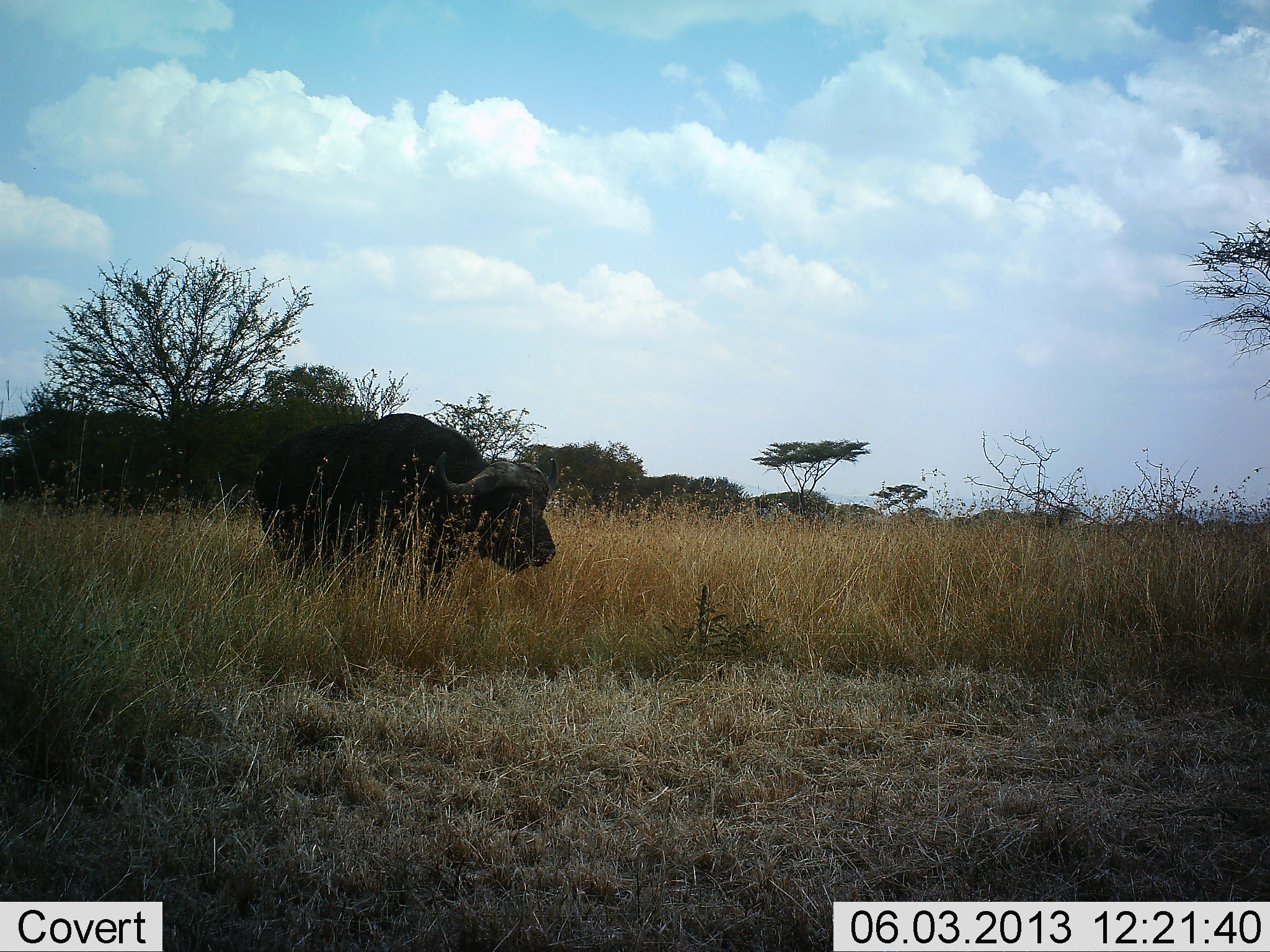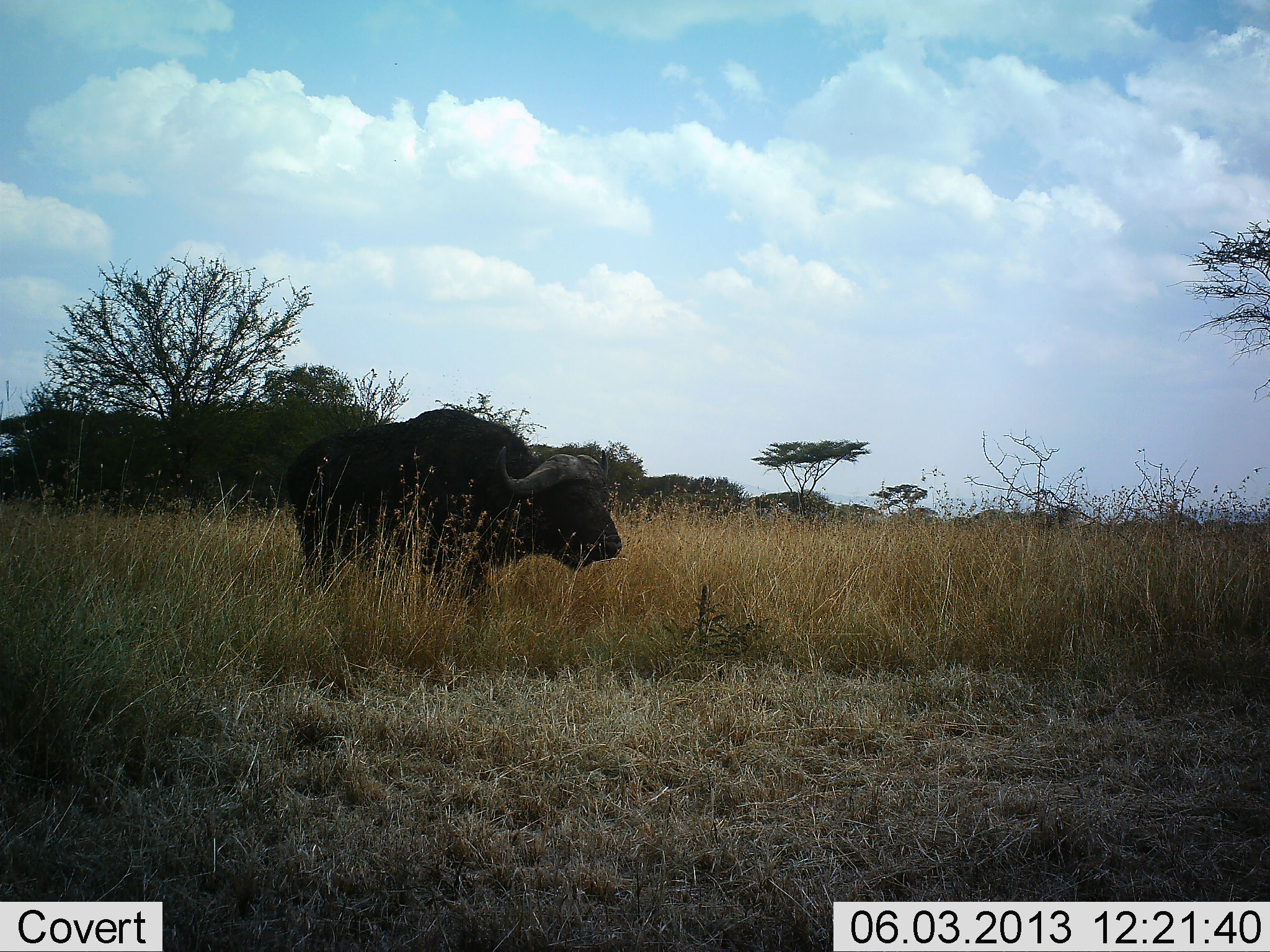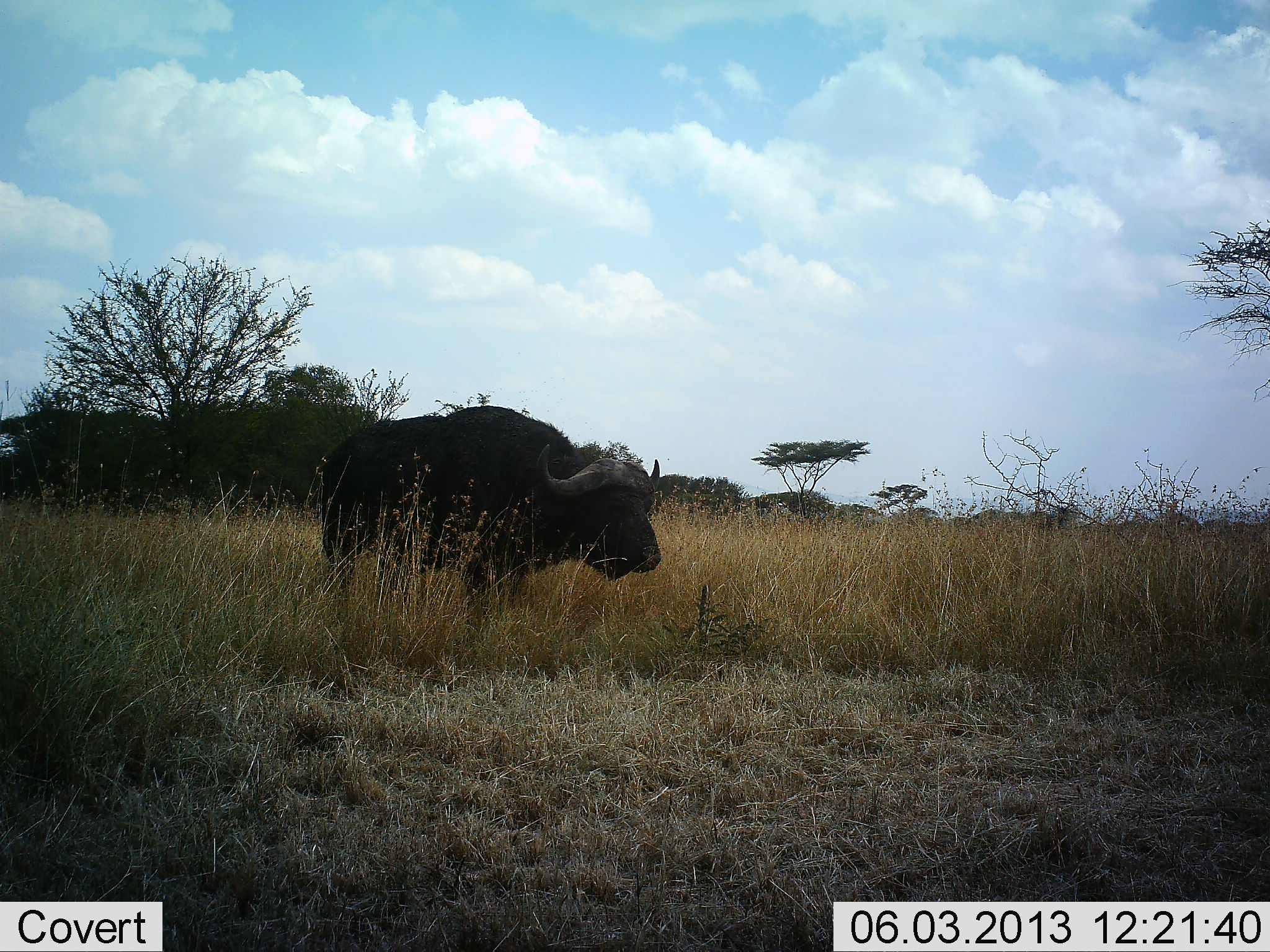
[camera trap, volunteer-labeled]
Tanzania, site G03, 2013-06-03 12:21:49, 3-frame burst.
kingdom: Animalia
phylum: Chordata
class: Mammalia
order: Artiodactyla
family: Bovidae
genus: Syncerus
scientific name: Syncerus caffer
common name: cape buffalo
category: buffalo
Buffalo (cape buffalo) (Syncerus caffer), count 1. Behavior (volunteer vote fractions): standing 13%, resting 0%, moving 82%, interacting 0%. Young present (vote fraction): 0%. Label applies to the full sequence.